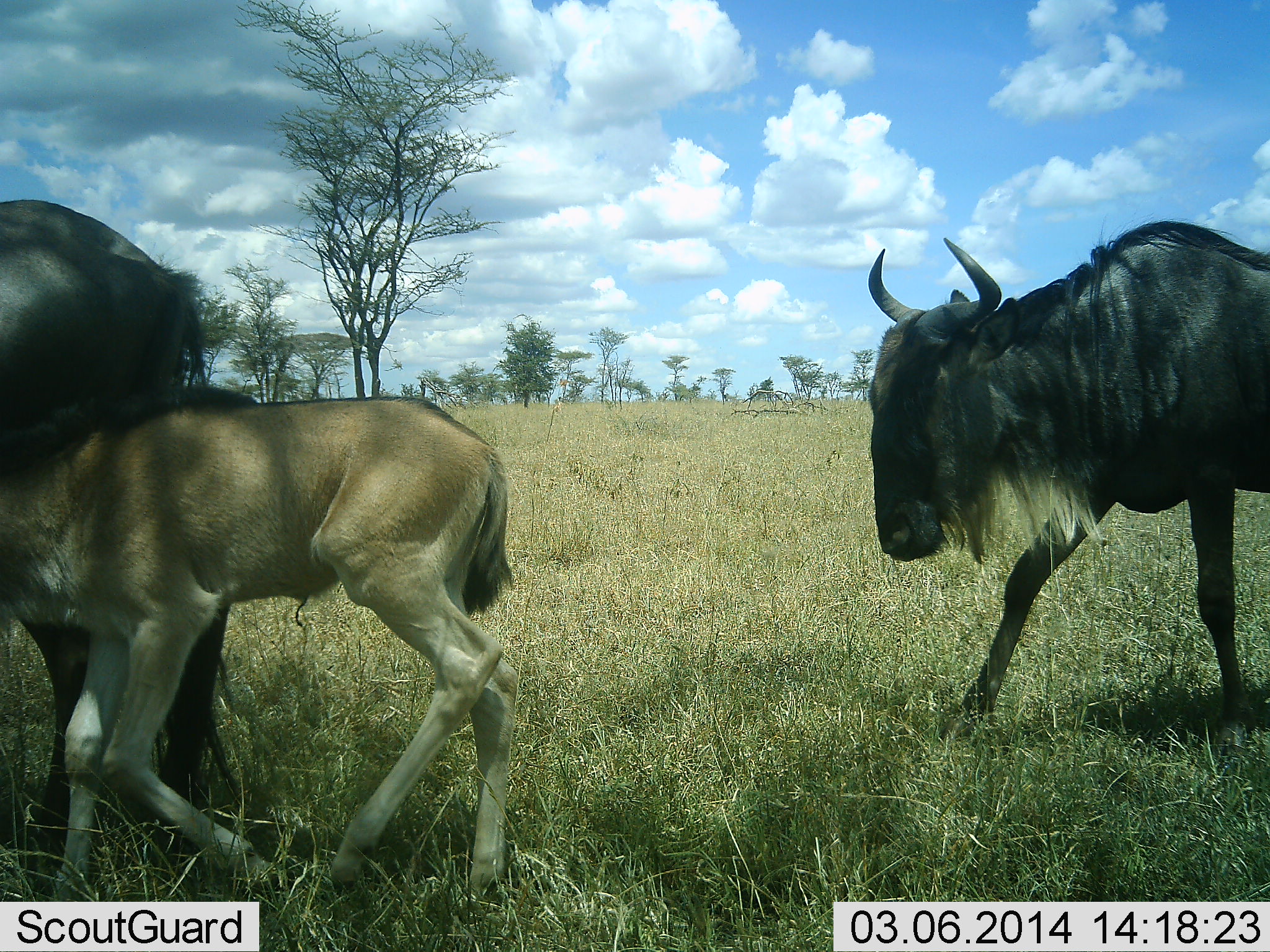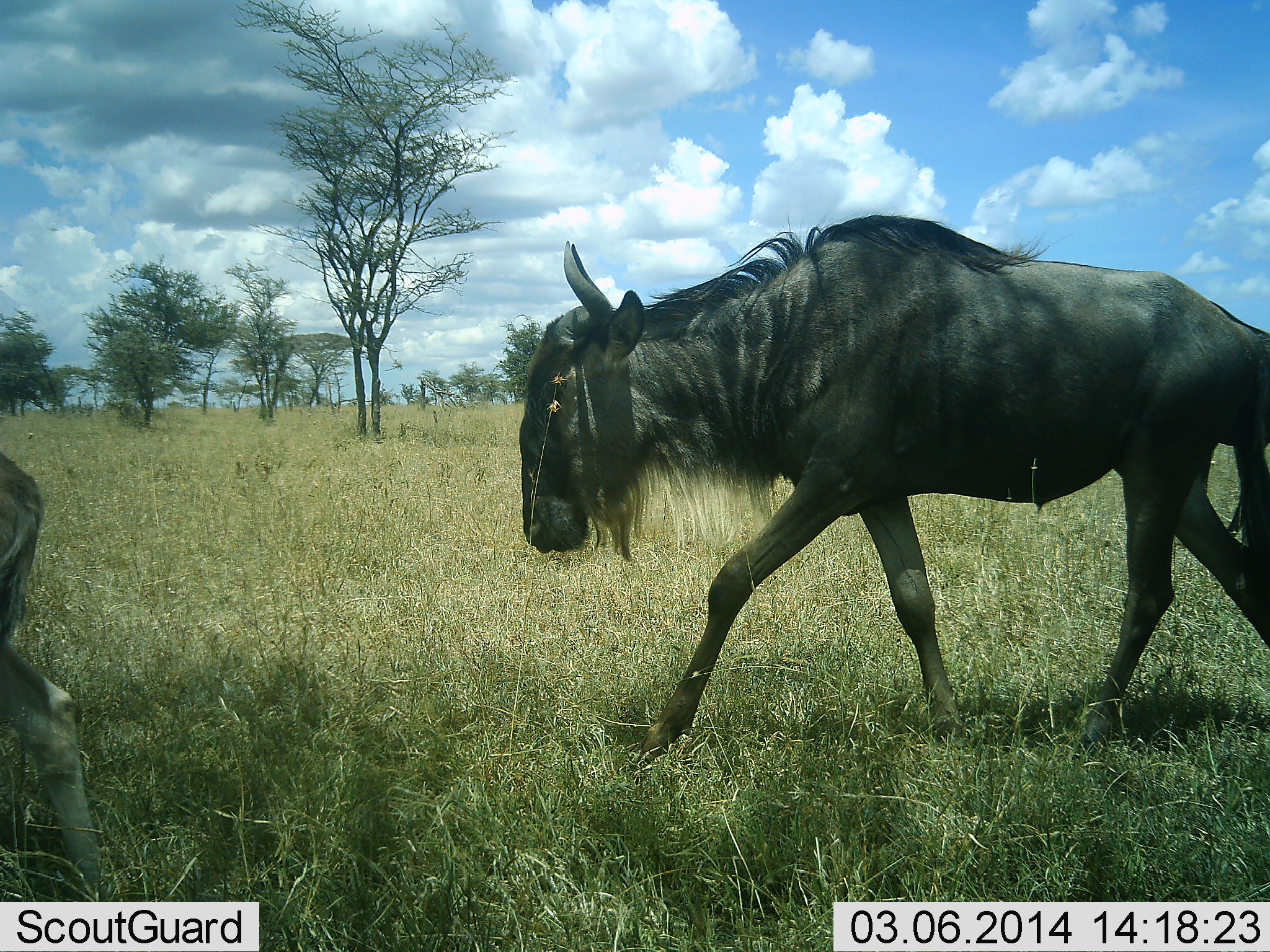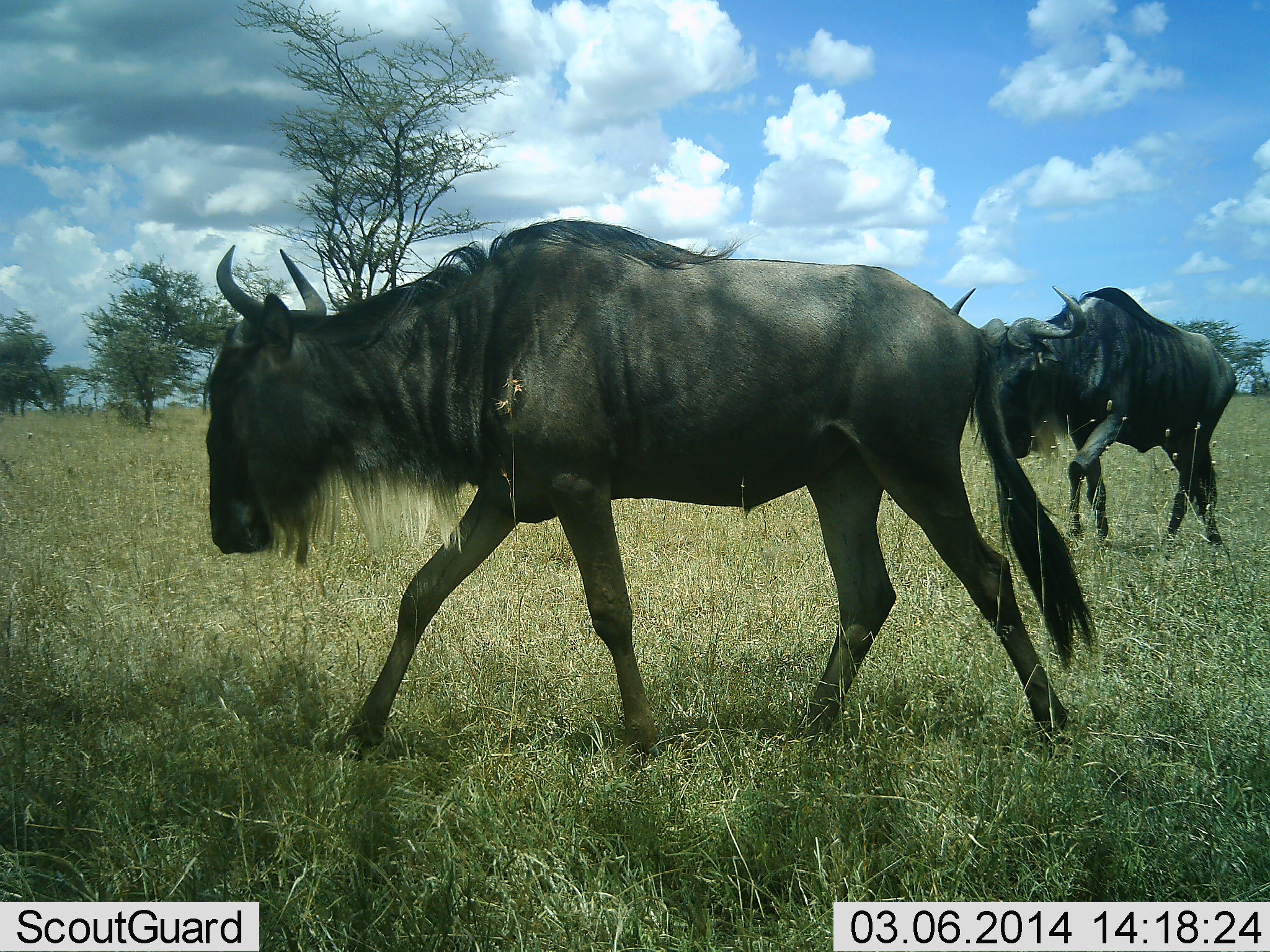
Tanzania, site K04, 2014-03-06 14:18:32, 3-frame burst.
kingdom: Animalia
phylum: Chordata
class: Mammalia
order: Artiodactyla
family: Bovidae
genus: Connochaetes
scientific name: Connochaetes taurinus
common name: blue wildebeest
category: wildebeest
Wildebeest (blue wildebeest) (Connochaetes taurinus), count 4. Behavior (volunteer vote fractions): standing 0%, resting 0%, moving 100%, interacting 0%. Young present (vote fraction): 80%. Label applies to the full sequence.